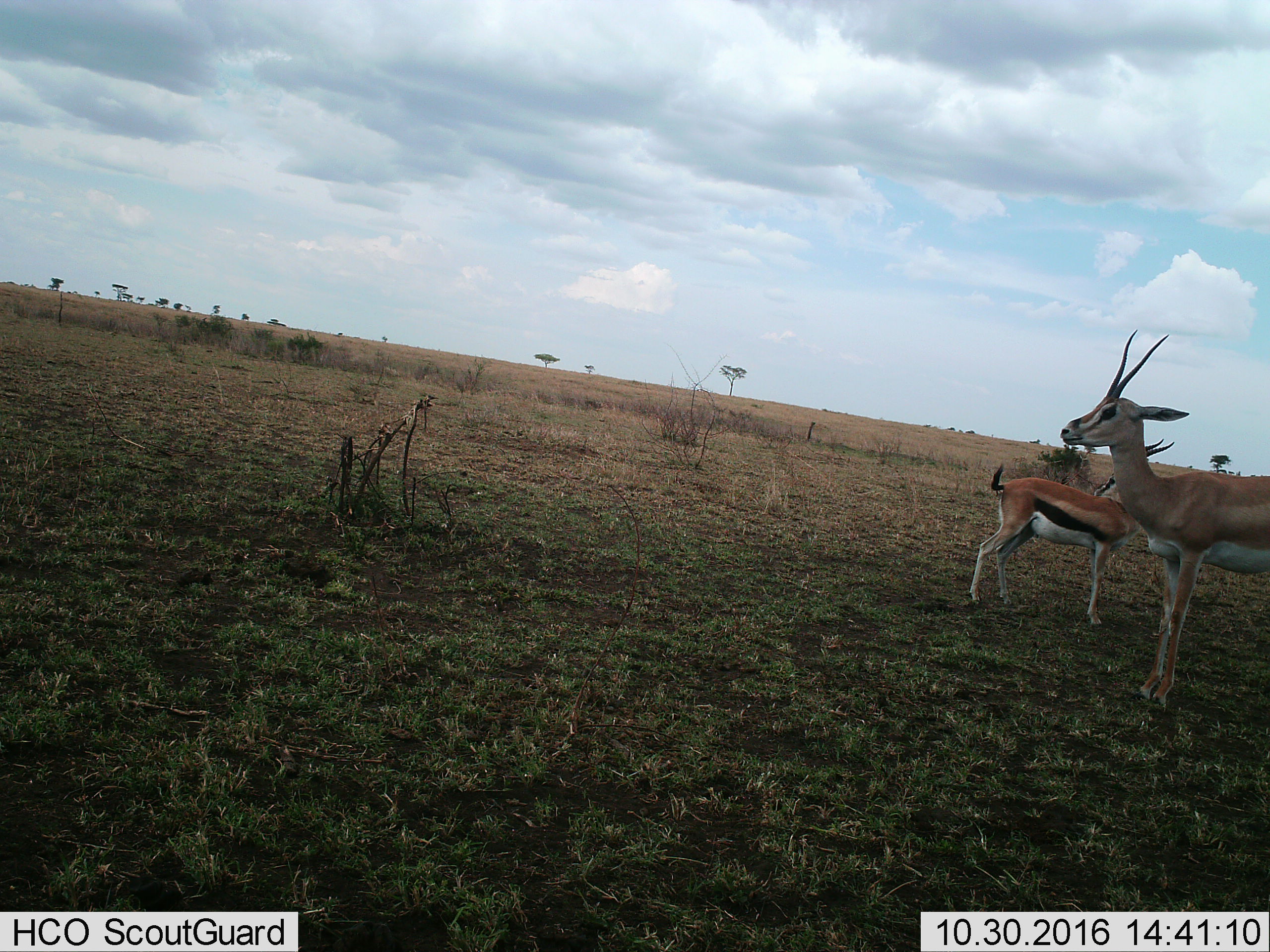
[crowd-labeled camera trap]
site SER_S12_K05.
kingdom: Animalia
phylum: Chordata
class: Mammalia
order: Artiodactyla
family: Bovidae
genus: Eudorcas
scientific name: Eudorcas thomsonii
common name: thomson's gazelle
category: gazellethomsons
Gazellethomsons (thomson's gazelle) (Eudorcas thomsonii), count 2. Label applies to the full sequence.